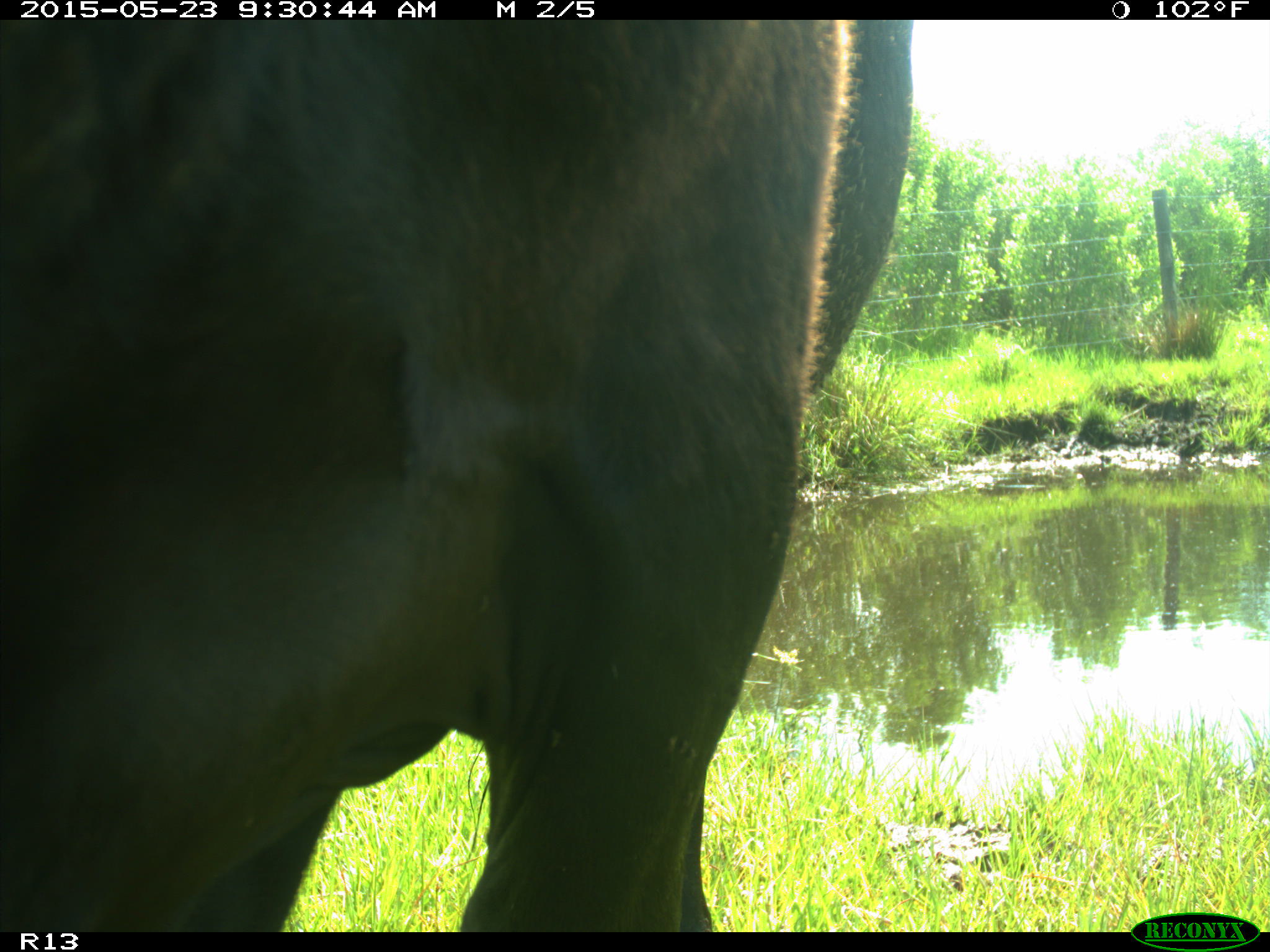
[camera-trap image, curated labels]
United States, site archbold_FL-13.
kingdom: Animalia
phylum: Chordata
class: Mammalia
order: Artiodactyla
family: Bovidae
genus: Bos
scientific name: Bos taurus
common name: domestic cow